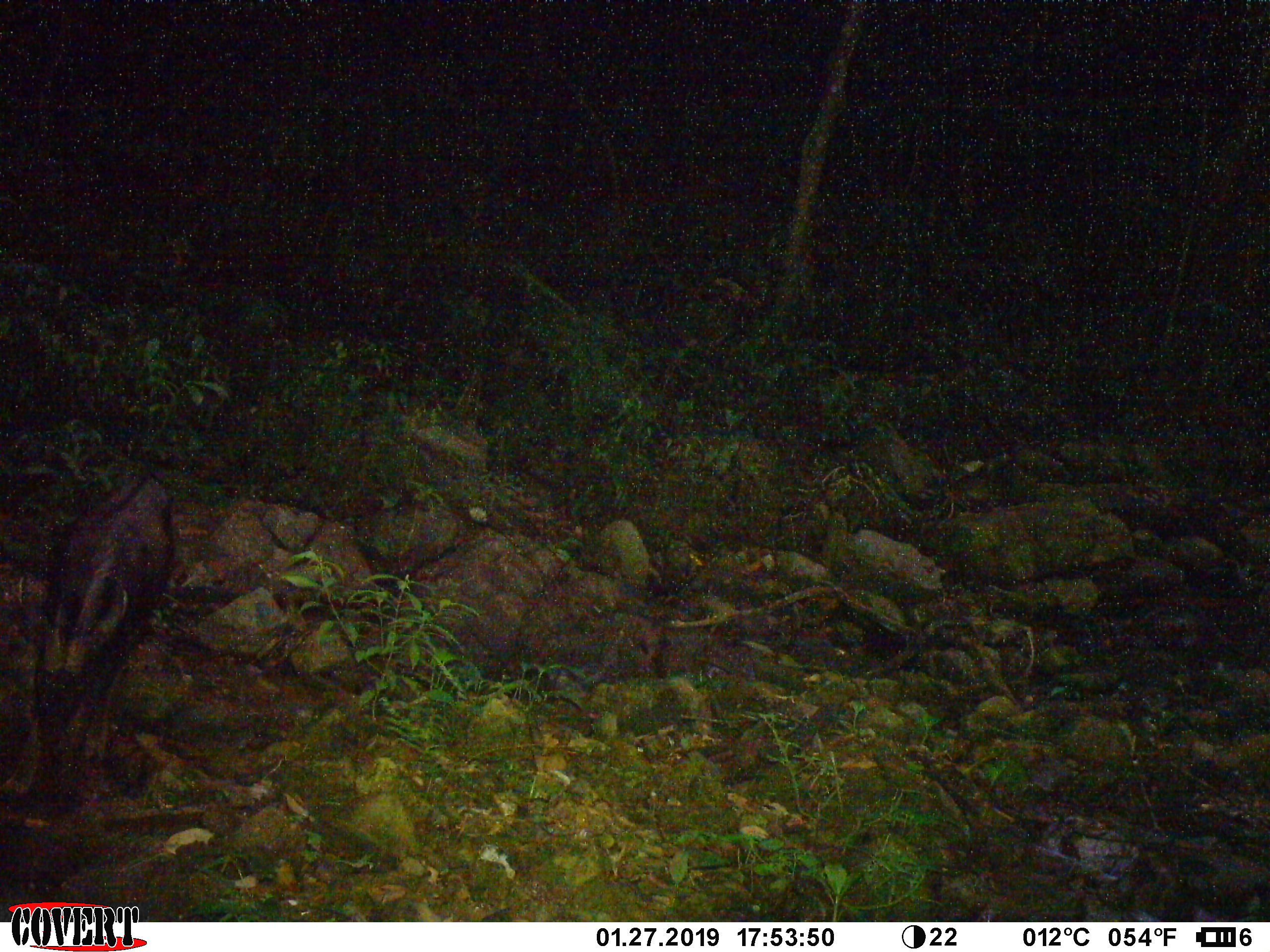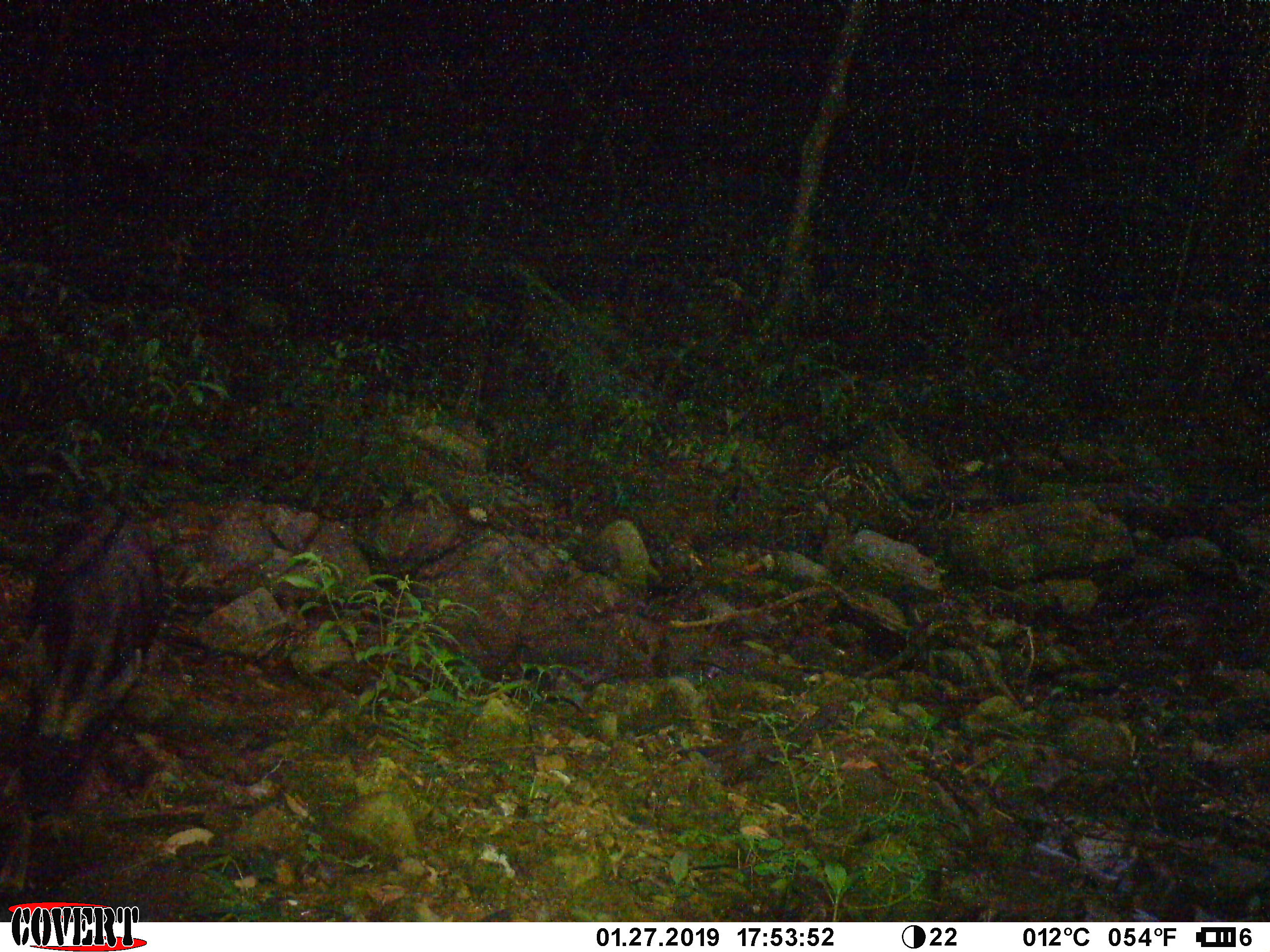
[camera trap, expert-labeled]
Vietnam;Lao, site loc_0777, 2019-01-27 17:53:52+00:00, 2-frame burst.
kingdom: Animalia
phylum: Chordata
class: Mammalia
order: Artiodactyla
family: Bovidae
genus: Capricornis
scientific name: Capricornis sumatraensis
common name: chinese serow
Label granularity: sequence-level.